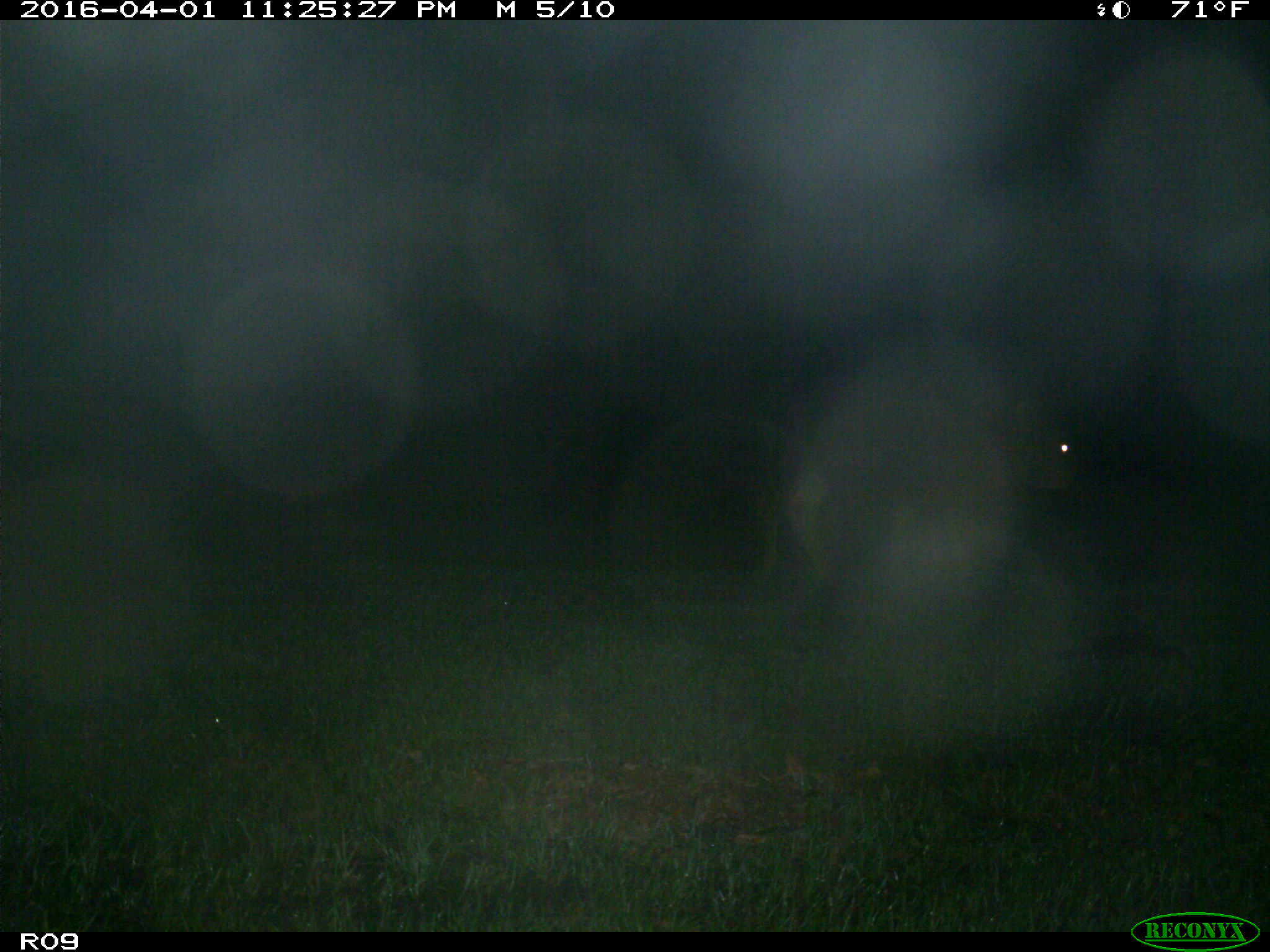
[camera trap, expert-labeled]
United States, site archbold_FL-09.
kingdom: Animalia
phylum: Chordata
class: Mammalia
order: Artiodactyla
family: Bovidae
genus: Bos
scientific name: Bos taurus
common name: domestic cow